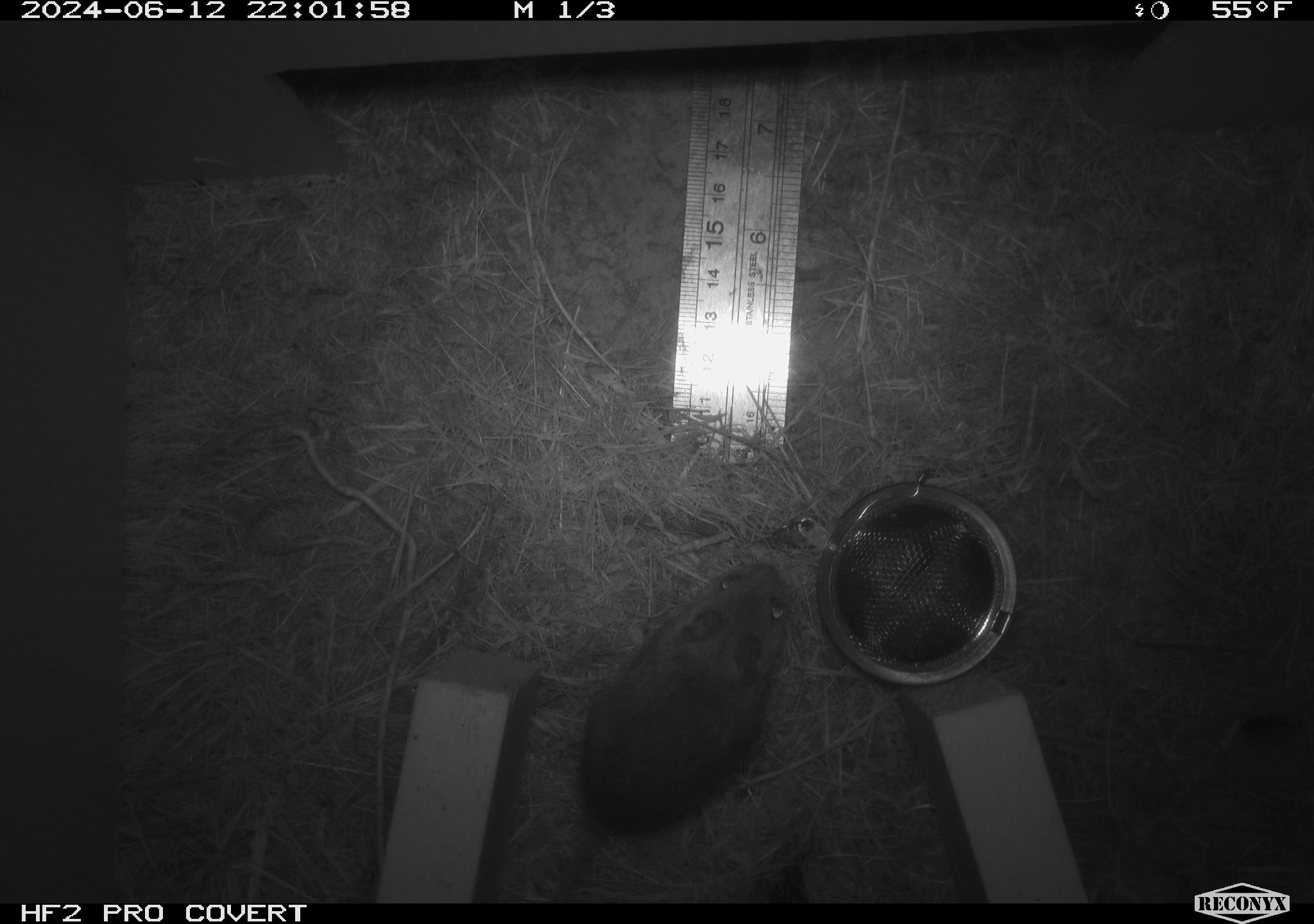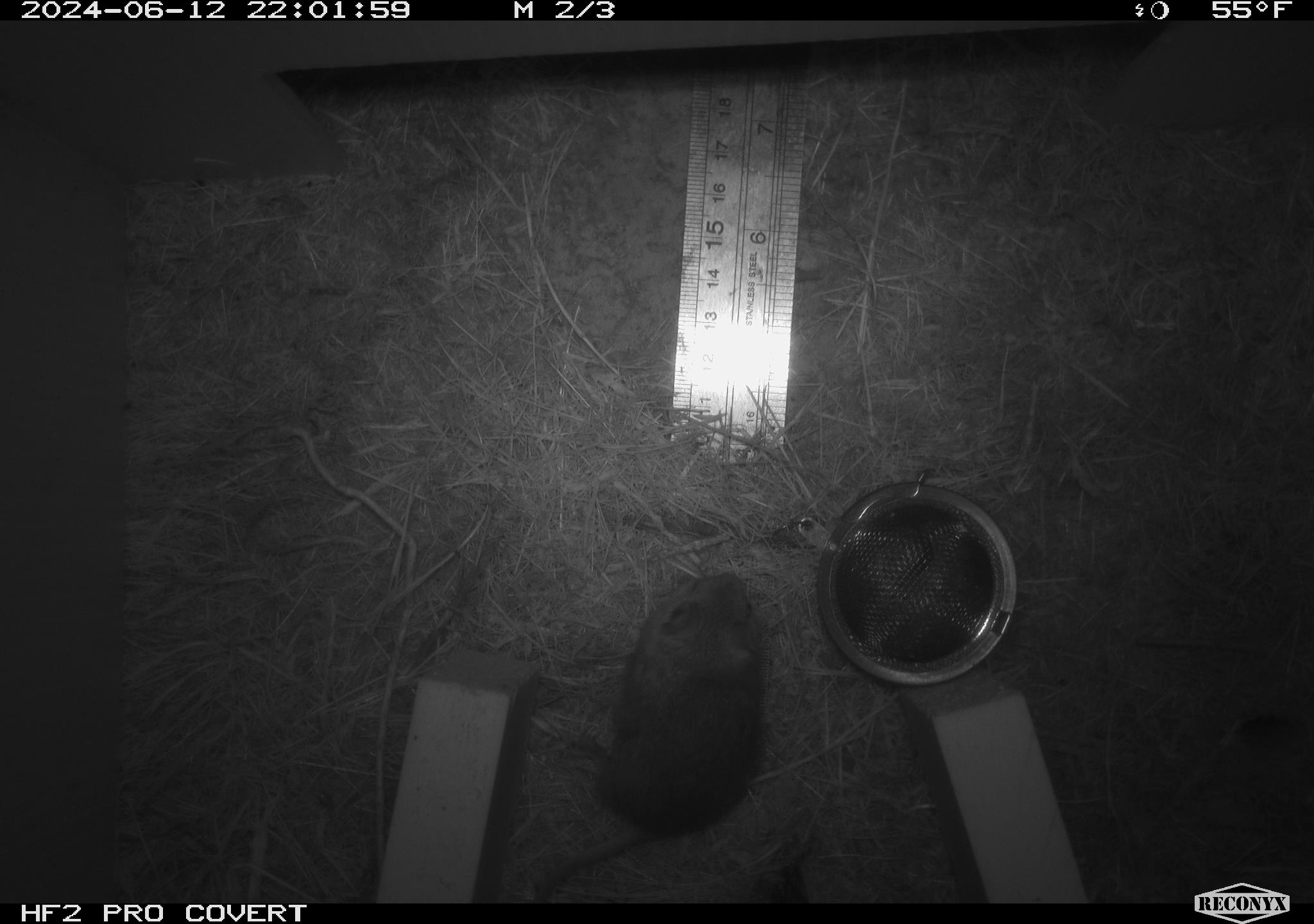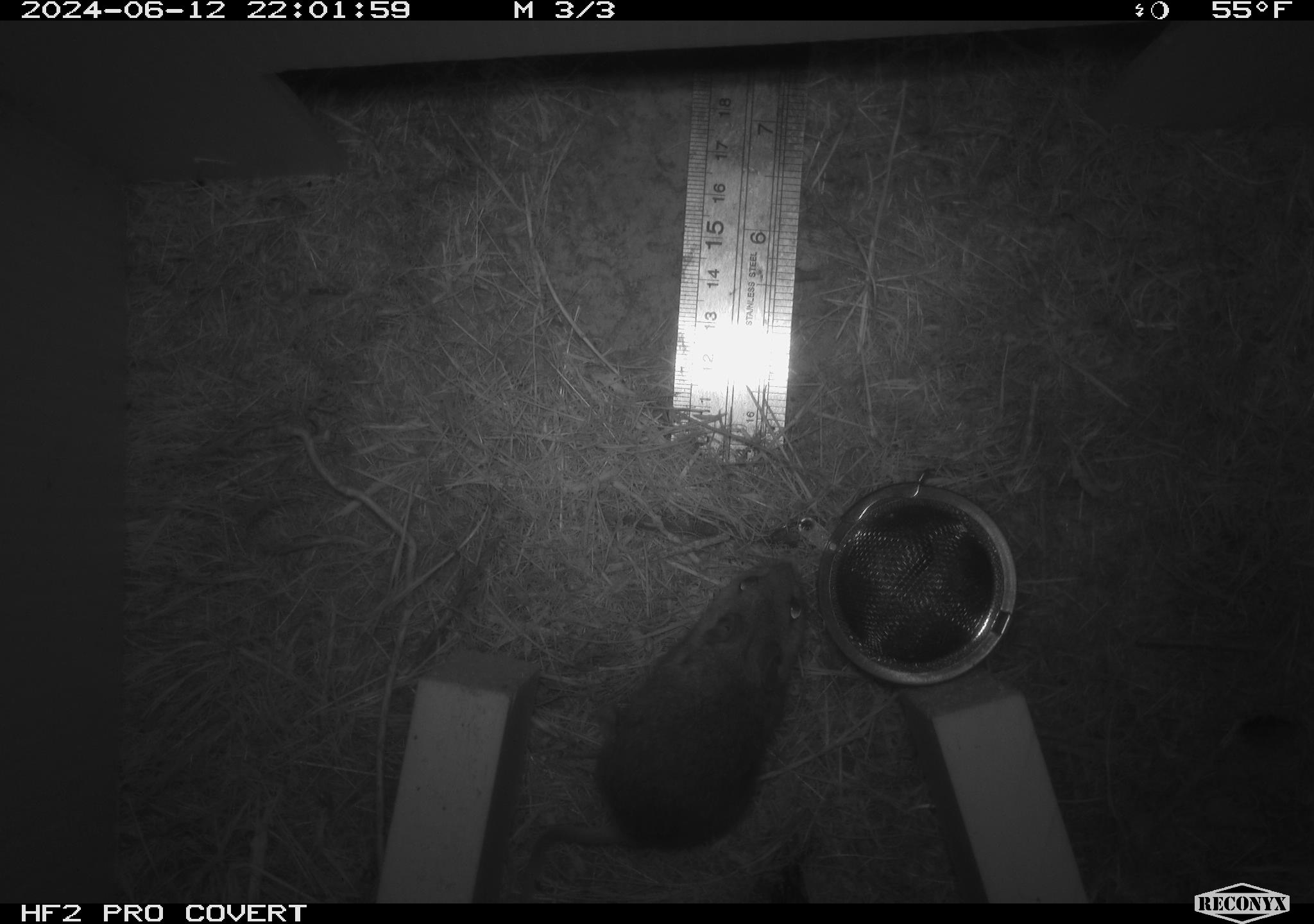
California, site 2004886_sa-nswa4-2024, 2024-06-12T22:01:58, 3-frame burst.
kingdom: Animalia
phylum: Chordata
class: Mammalia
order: Rodentia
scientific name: Rodentia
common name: rodent